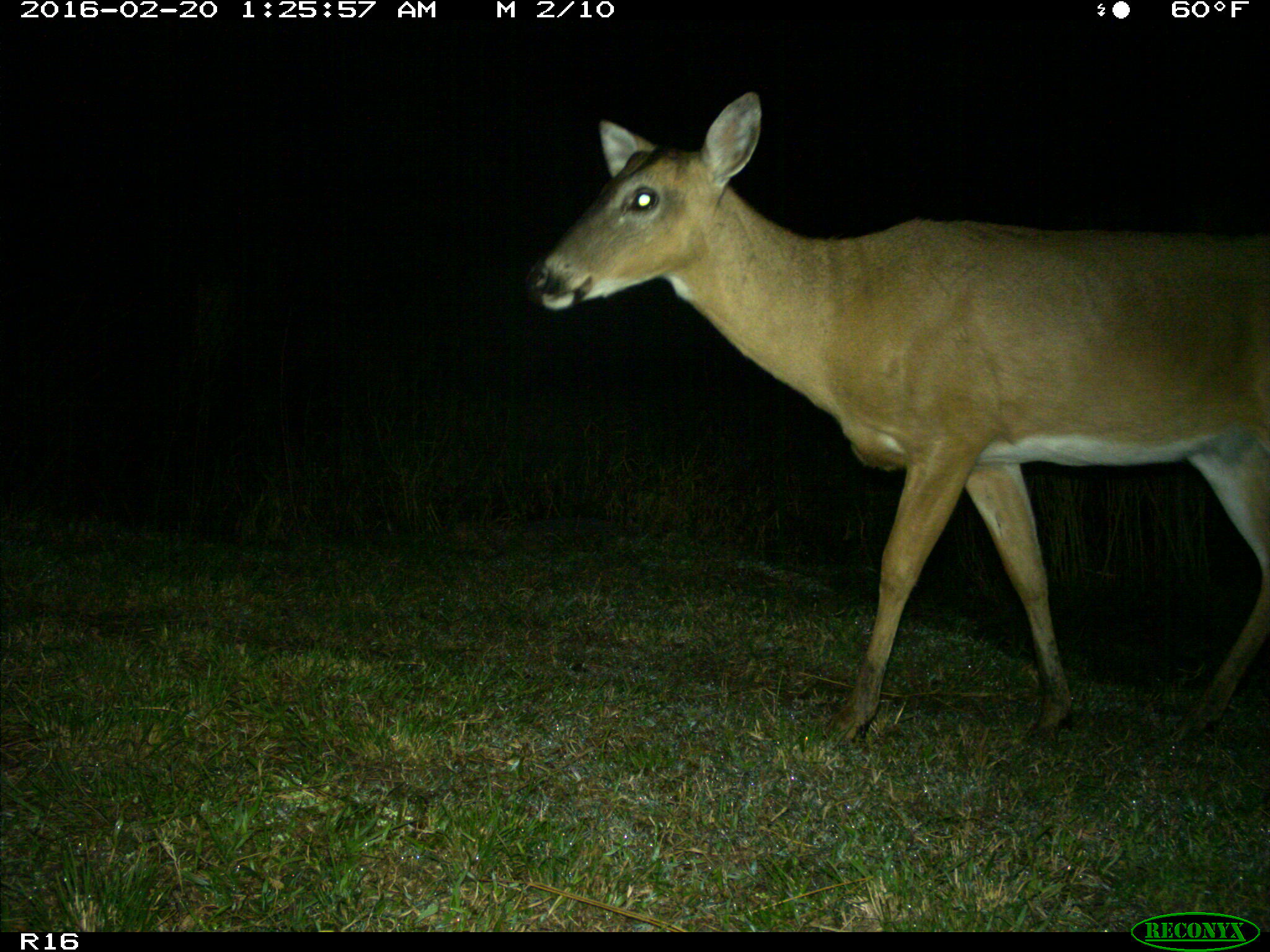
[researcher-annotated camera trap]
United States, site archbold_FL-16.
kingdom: Animalia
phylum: Chordata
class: Mammalia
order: Artiodactyla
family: Cervidae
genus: Odocoileus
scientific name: Odocoileus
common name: deer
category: unidentified deer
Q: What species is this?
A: Unidentified deer (deer) (Odocoileus).